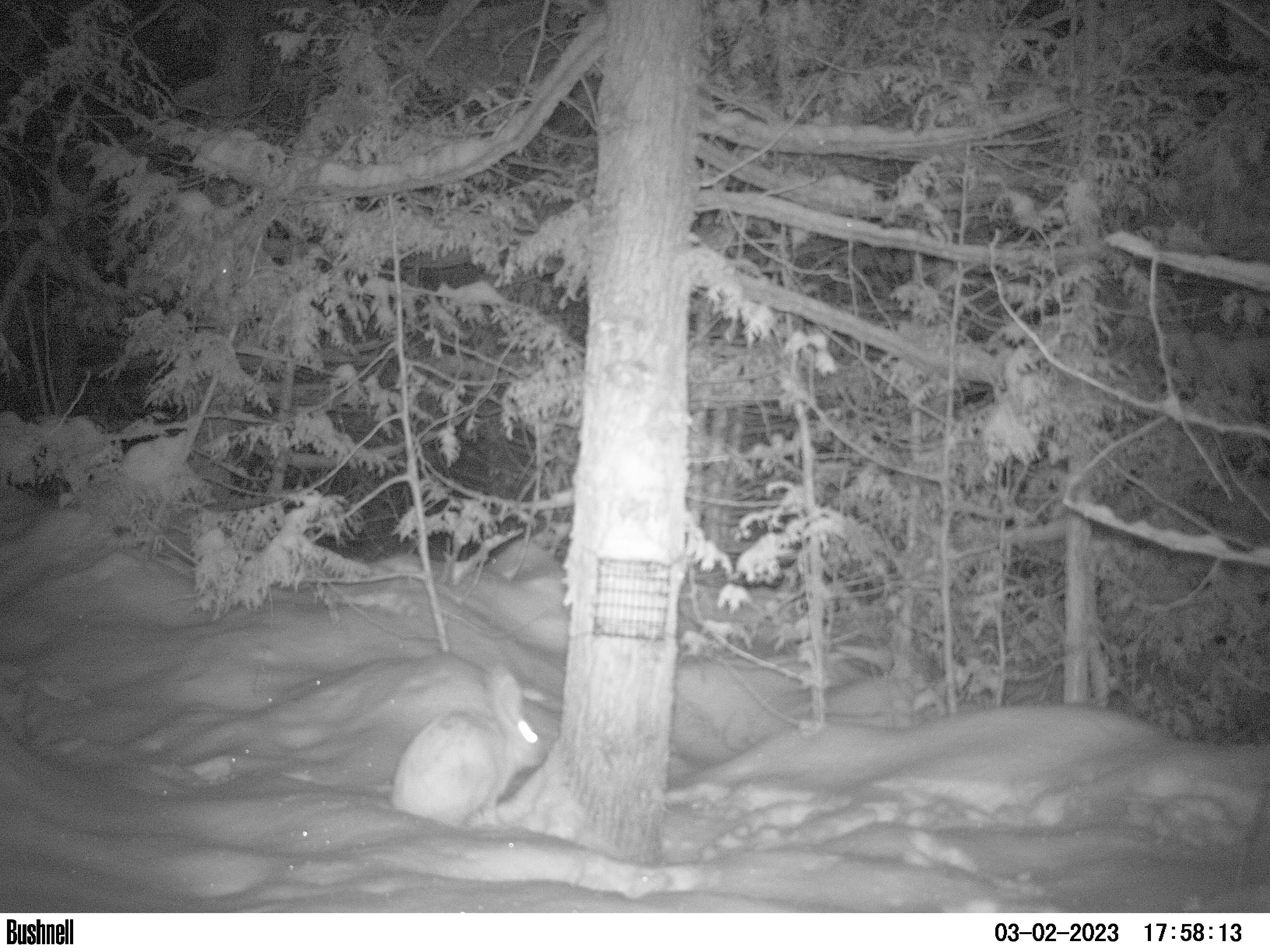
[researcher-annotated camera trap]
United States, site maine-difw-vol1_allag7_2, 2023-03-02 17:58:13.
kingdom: Animalia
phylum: Chordata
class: Mammalia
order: Lagomorpha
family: Leporidae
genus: Lepus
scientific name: Lepus americanus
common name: snowshoe hare